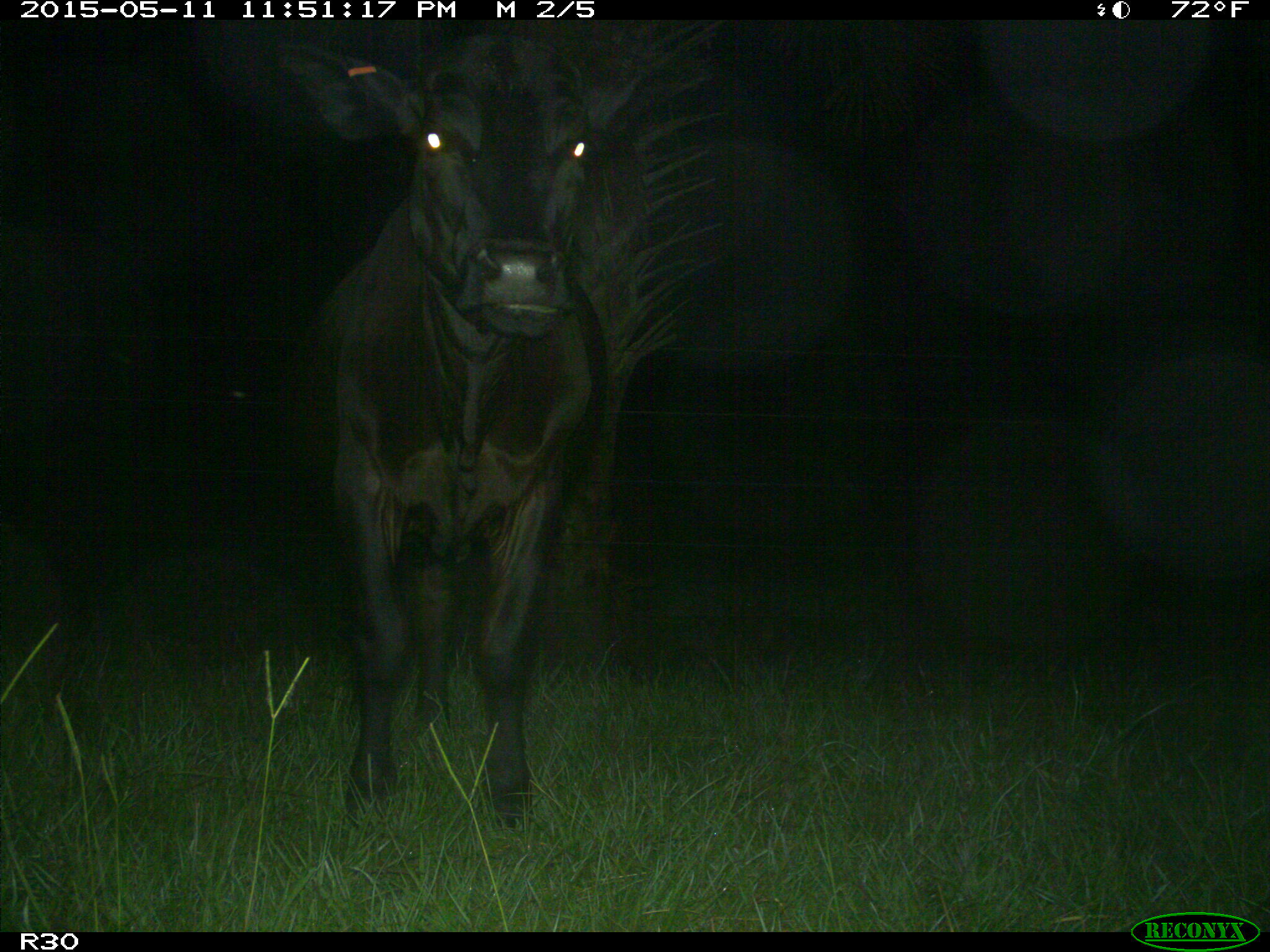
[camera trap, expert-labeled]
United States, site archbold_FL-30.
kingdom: Animalia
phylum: Chordata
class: Mammalia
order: Artiodactyla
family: Bovidae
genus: Bos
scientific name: Bos taurus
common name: domestic cow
Bos taurus (domestic cow).